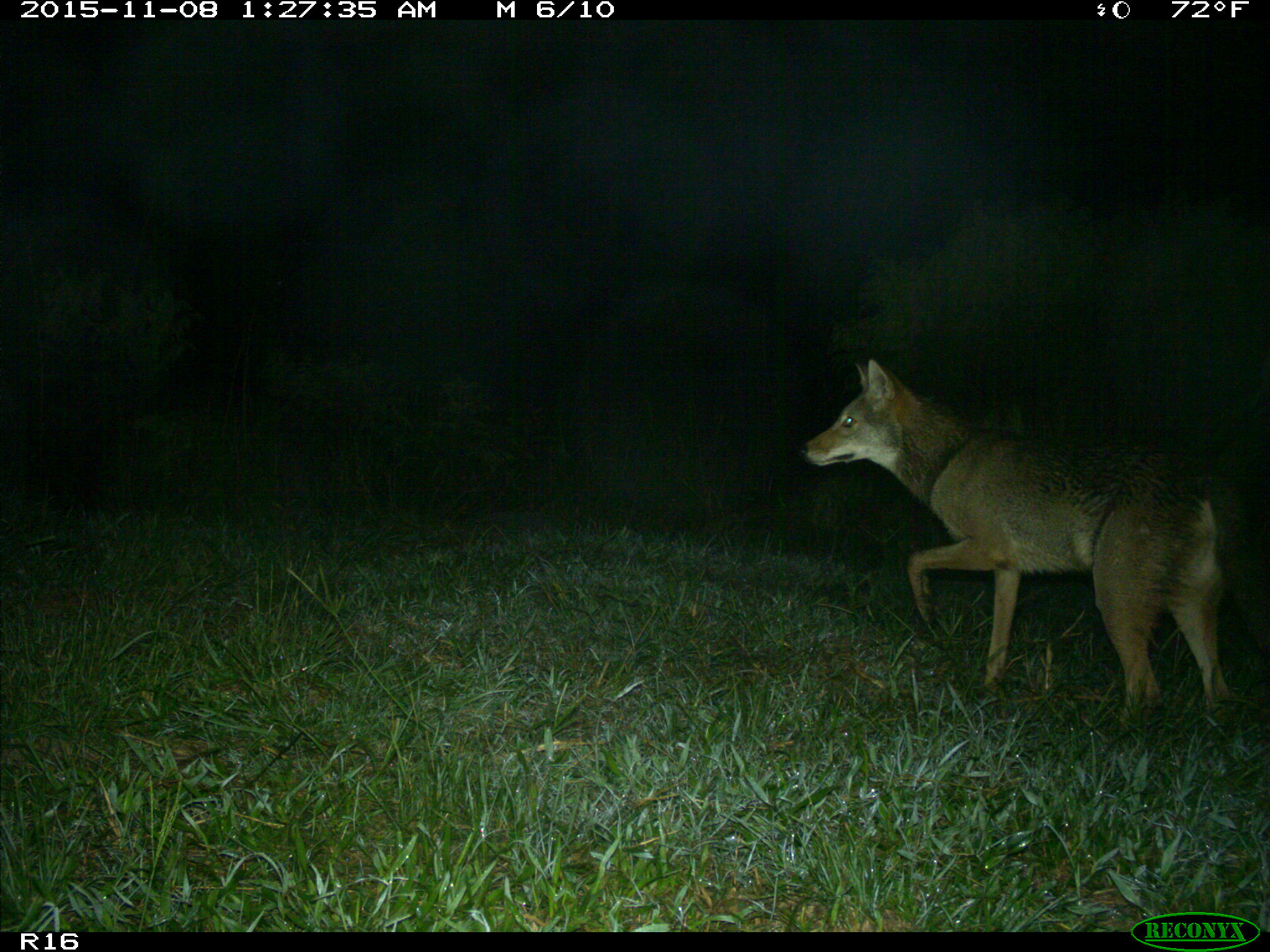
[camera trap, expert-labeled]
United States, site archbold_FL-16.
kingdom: Animalia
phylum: Chordata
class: Mammalia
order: Carnivora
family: Canidae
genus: Canis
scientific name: Canis latrans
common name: coyote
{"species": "Canis latrans (coyote)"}